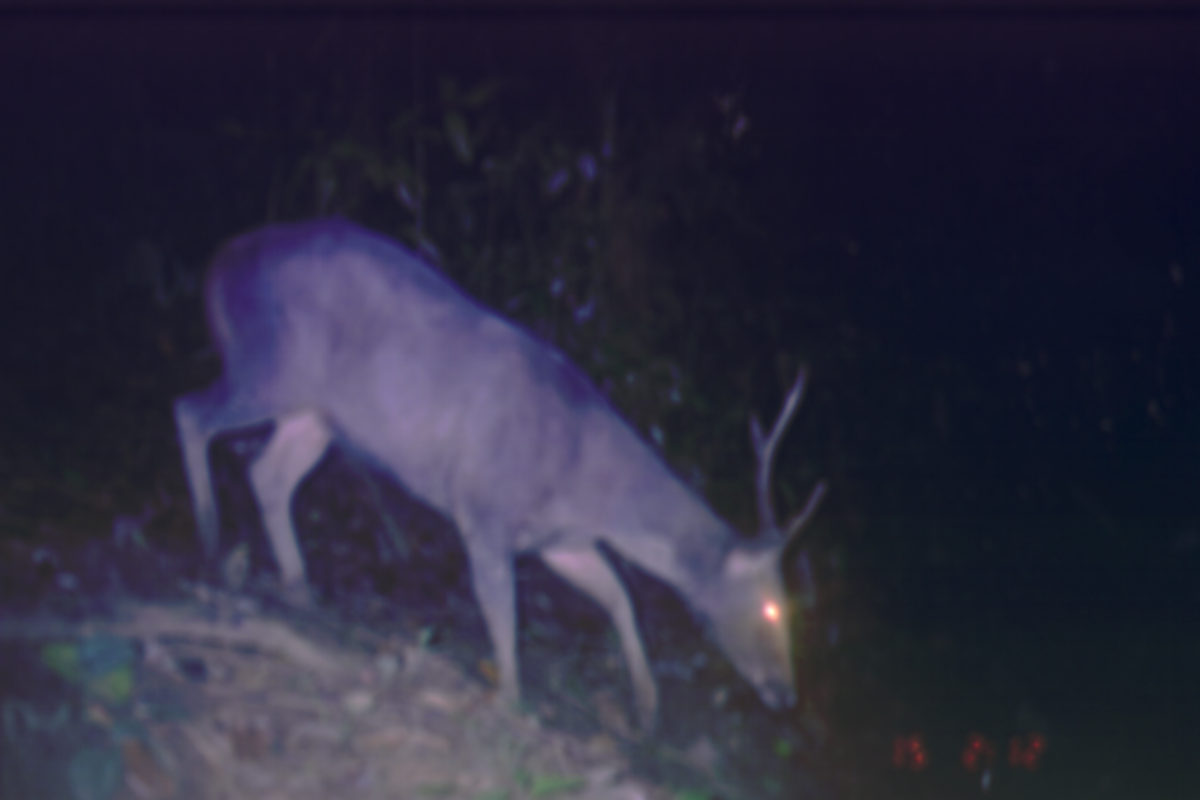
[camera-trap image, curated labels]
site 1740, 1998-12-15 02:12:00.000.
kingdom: Animalia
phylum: Chordata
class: Mammalia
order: Artiodactyla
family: Cervidae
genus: Rusa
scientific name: Rusa unicolor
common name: sambar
Rusa unicolor (sambar), count 1.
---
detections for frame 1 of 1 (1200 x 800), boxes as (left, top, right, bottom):
rusa unicolor: (168, 213, 828, 744)